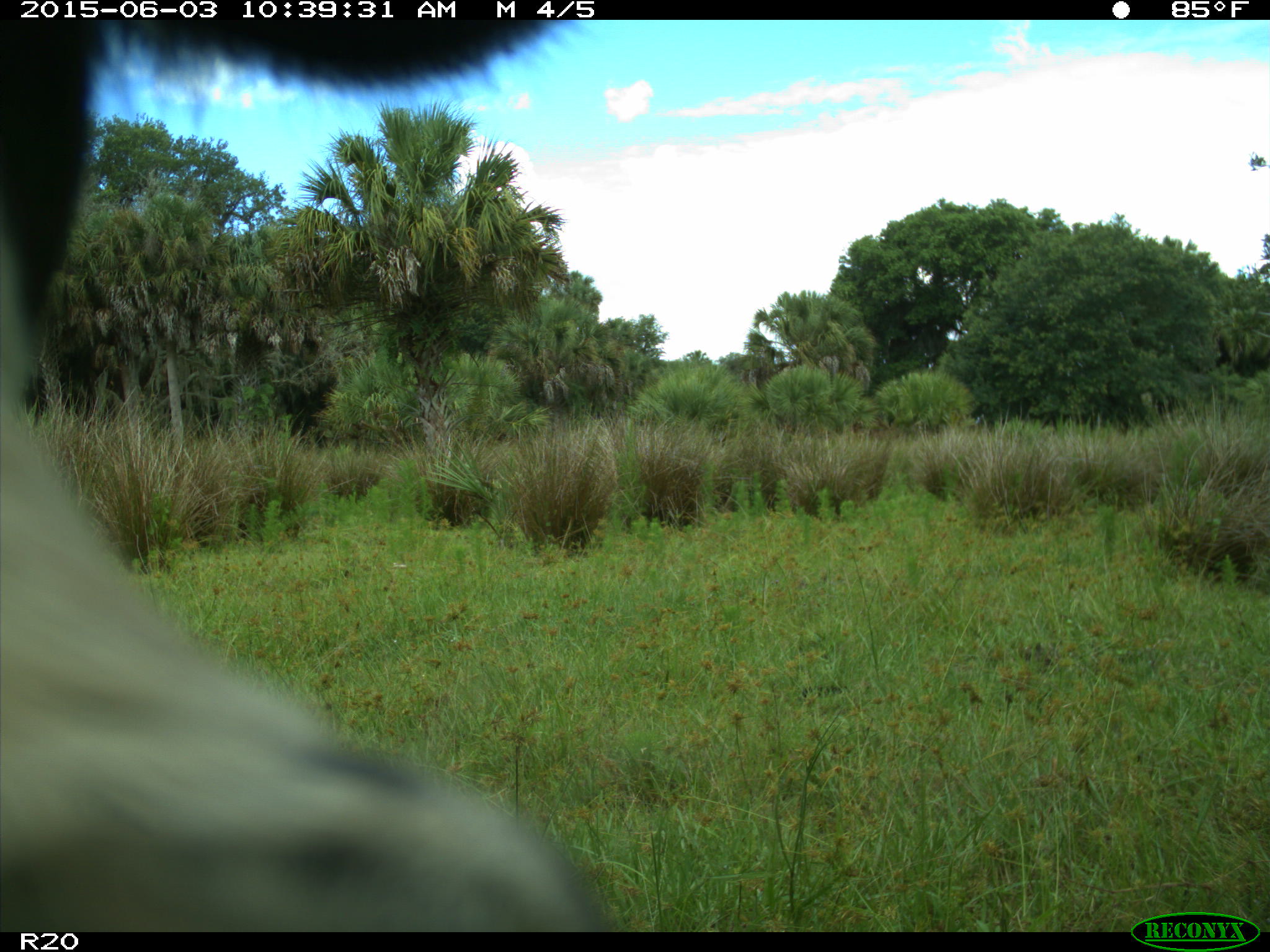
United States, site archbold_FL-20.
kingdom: Animalia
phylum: Chordata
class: Mammalia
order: Artiodactyla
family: Bovidae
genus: Bos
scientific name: Bos taurus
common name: domestic cow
Bos taurus (domestic cow).